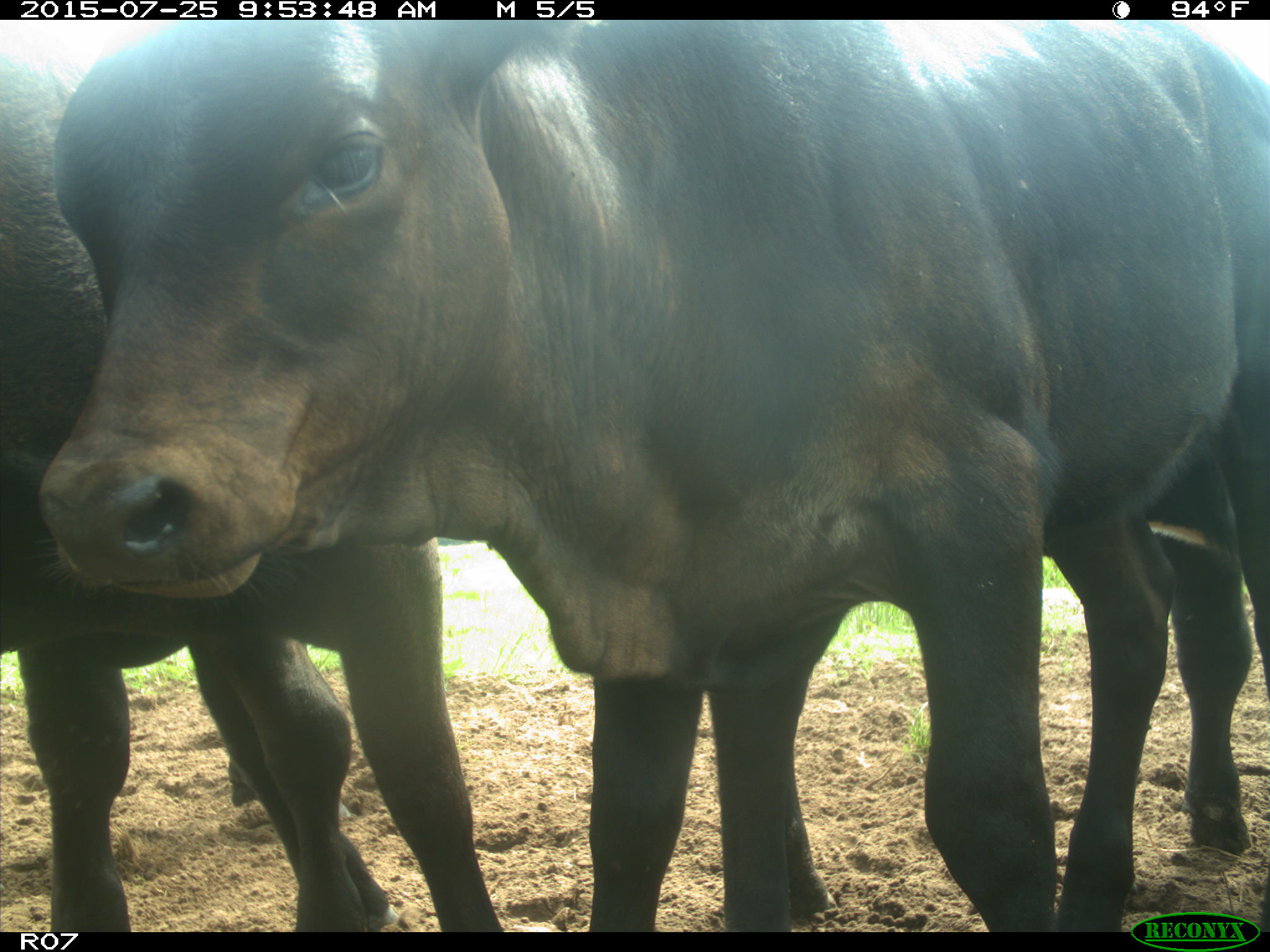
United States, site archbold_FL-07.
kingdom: Animalia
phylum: Chordata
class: Mammalia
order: Artiodactyla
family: Bovidae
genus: Bos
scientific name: Bos taurus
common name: domestic cow